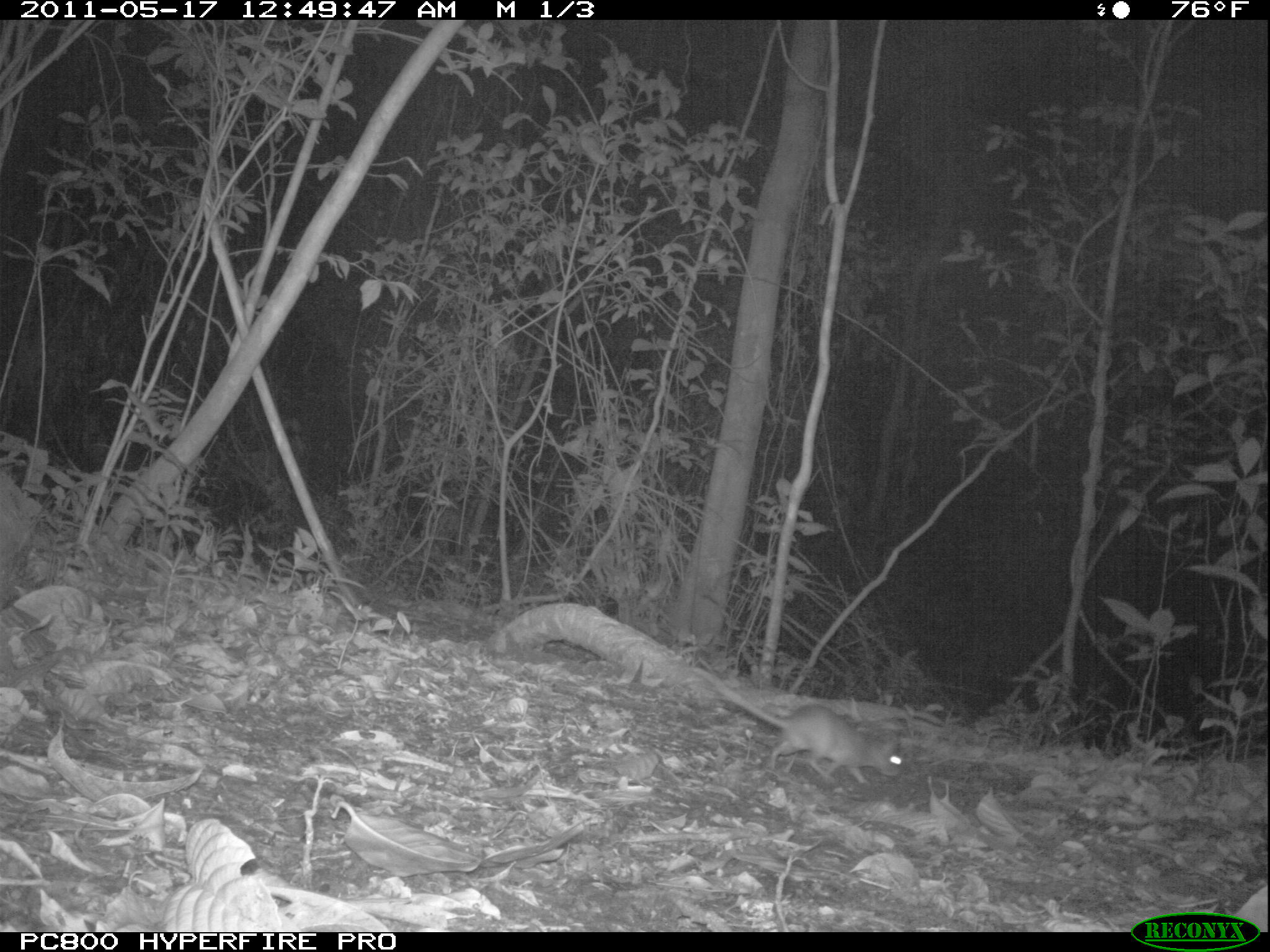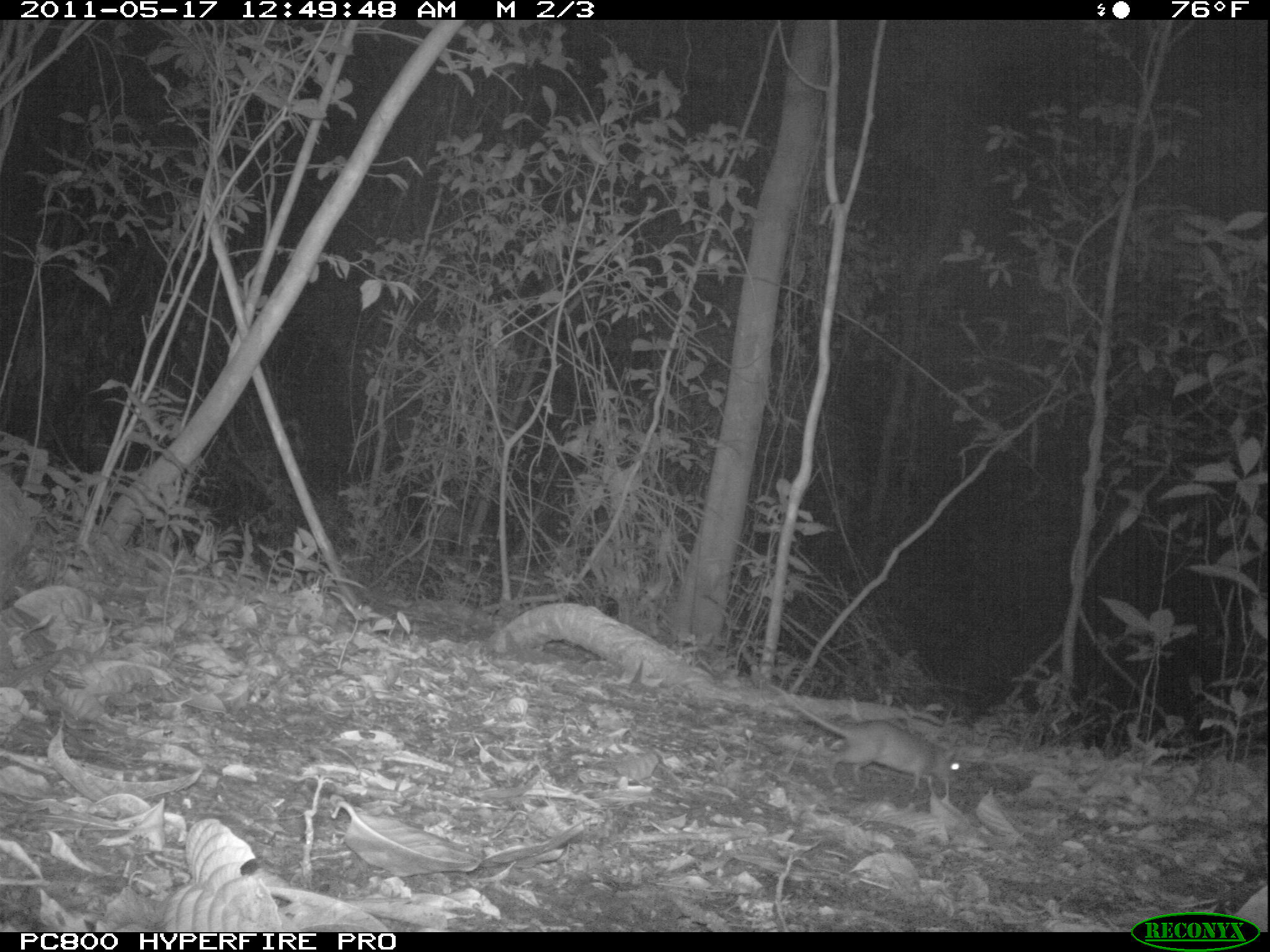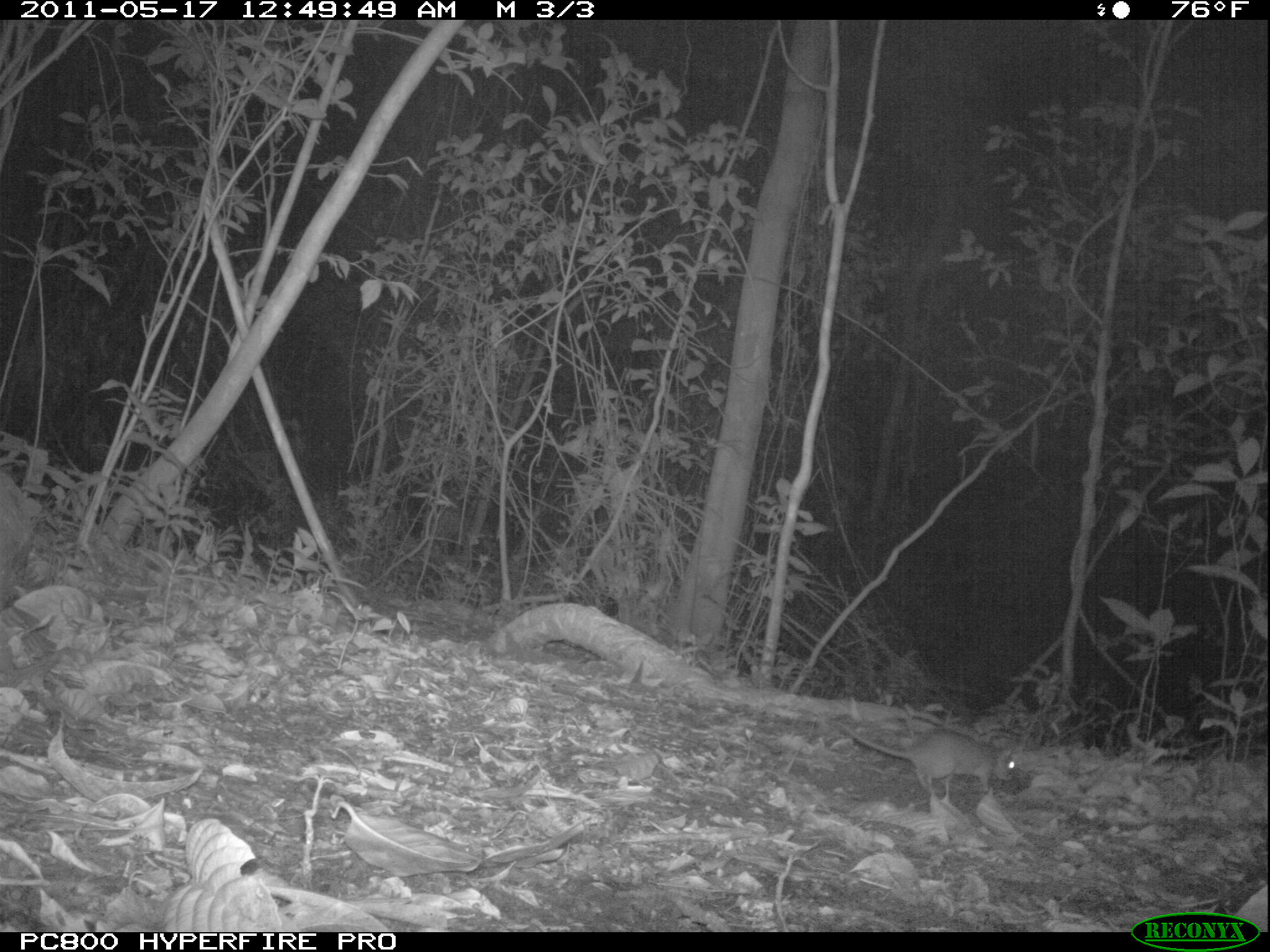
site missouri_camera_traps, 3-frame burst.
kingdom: Animalia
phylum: Chordata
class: Mammalia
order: Rodentia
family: Muridae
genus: Rattus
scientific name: Rattus praetor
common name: spiny rat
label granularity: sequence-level